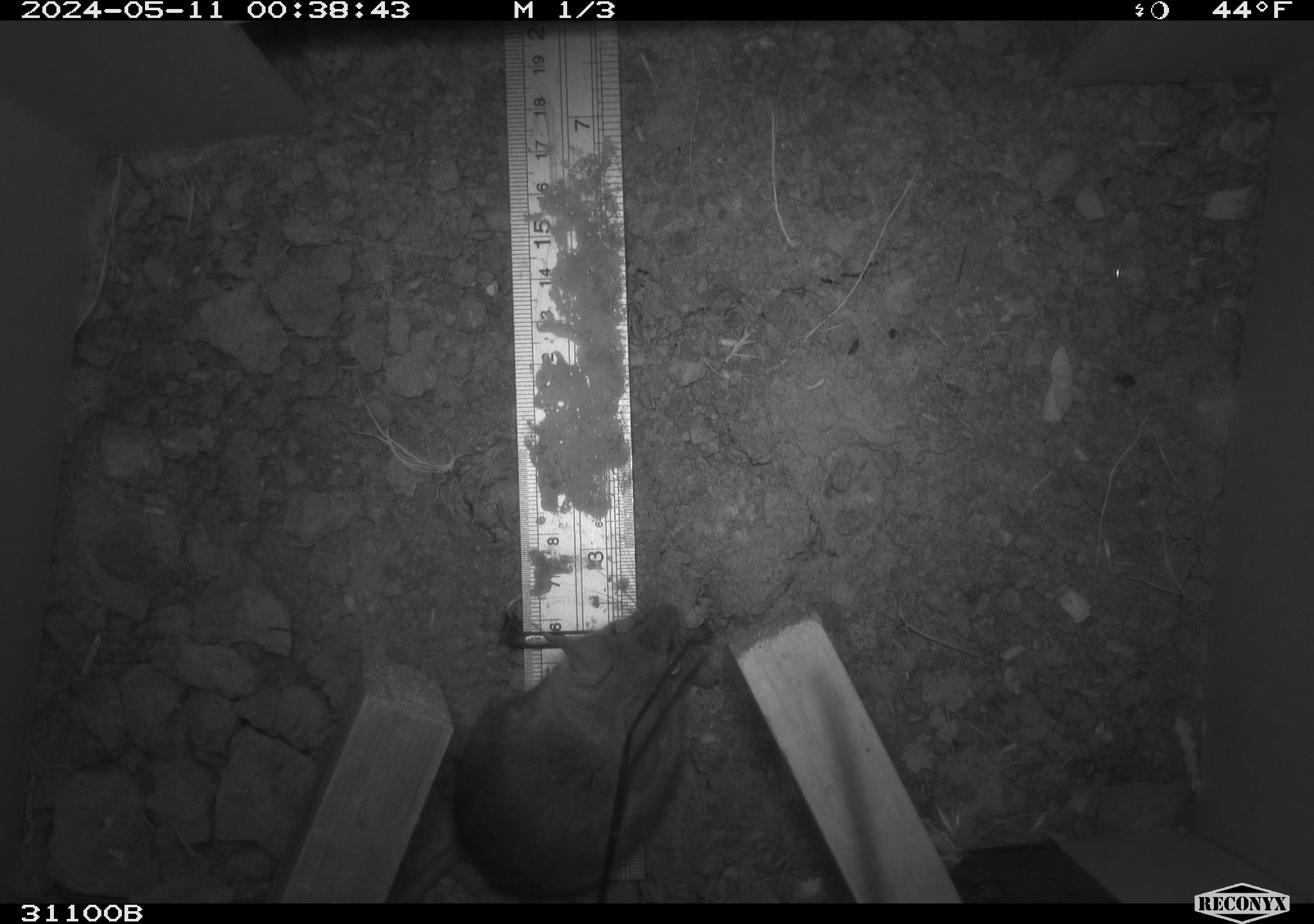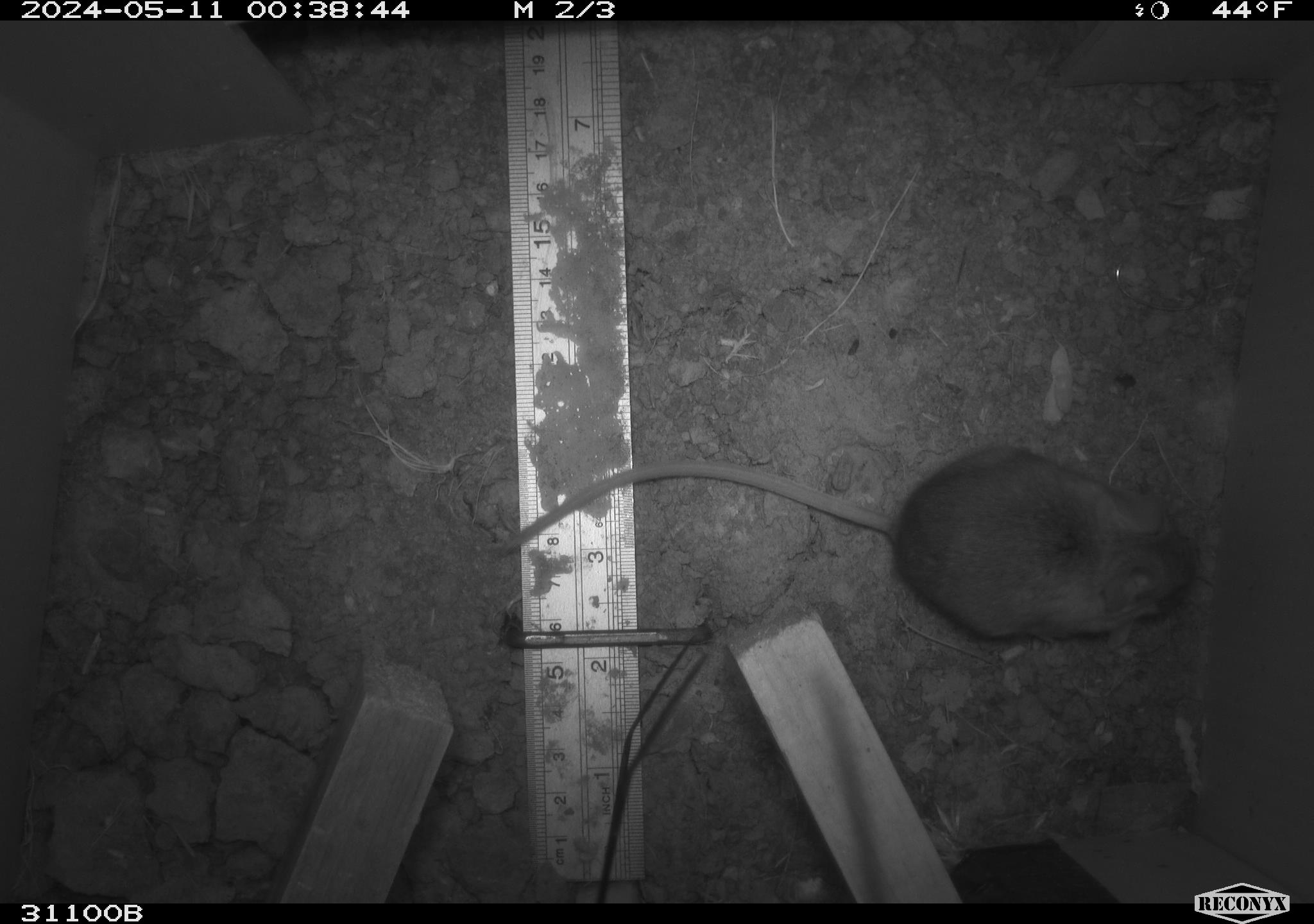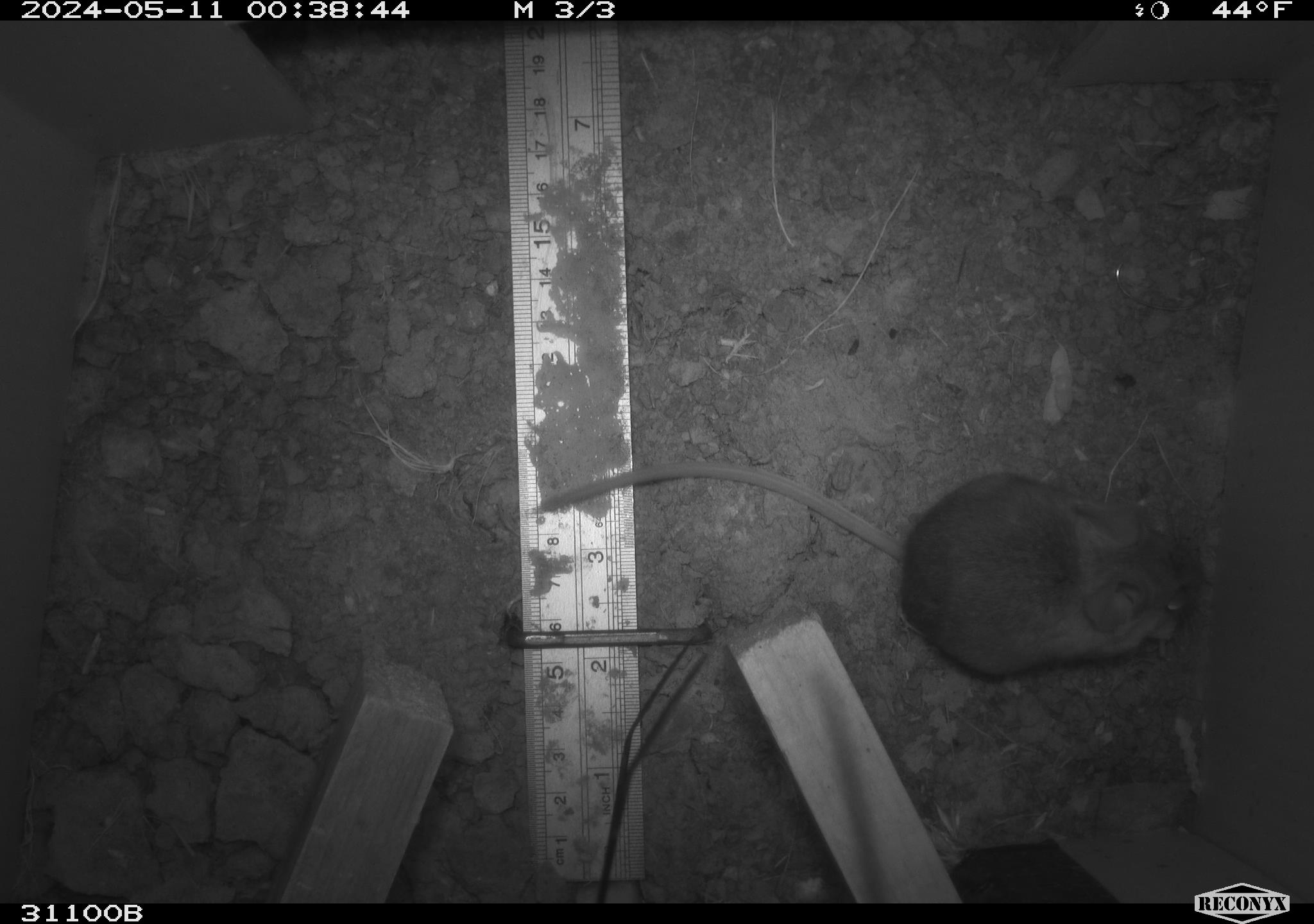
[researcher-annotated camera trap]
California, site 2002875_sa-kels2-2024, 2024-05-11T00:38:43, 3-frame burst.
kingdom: Animalia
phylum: Chordata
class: Mammalia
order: Rodentia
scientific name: Rodentia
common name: rodent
Rodent (Rodentia).